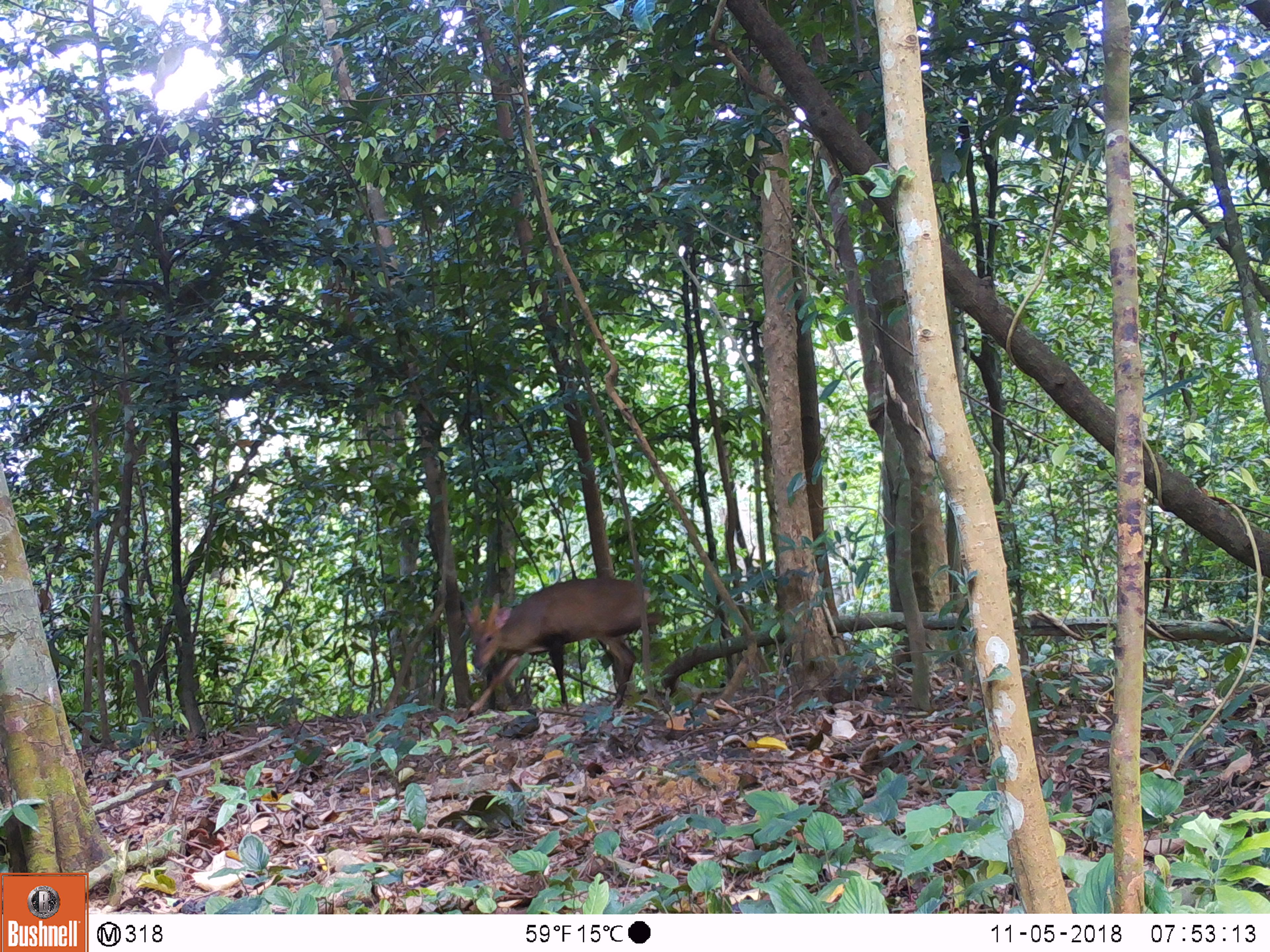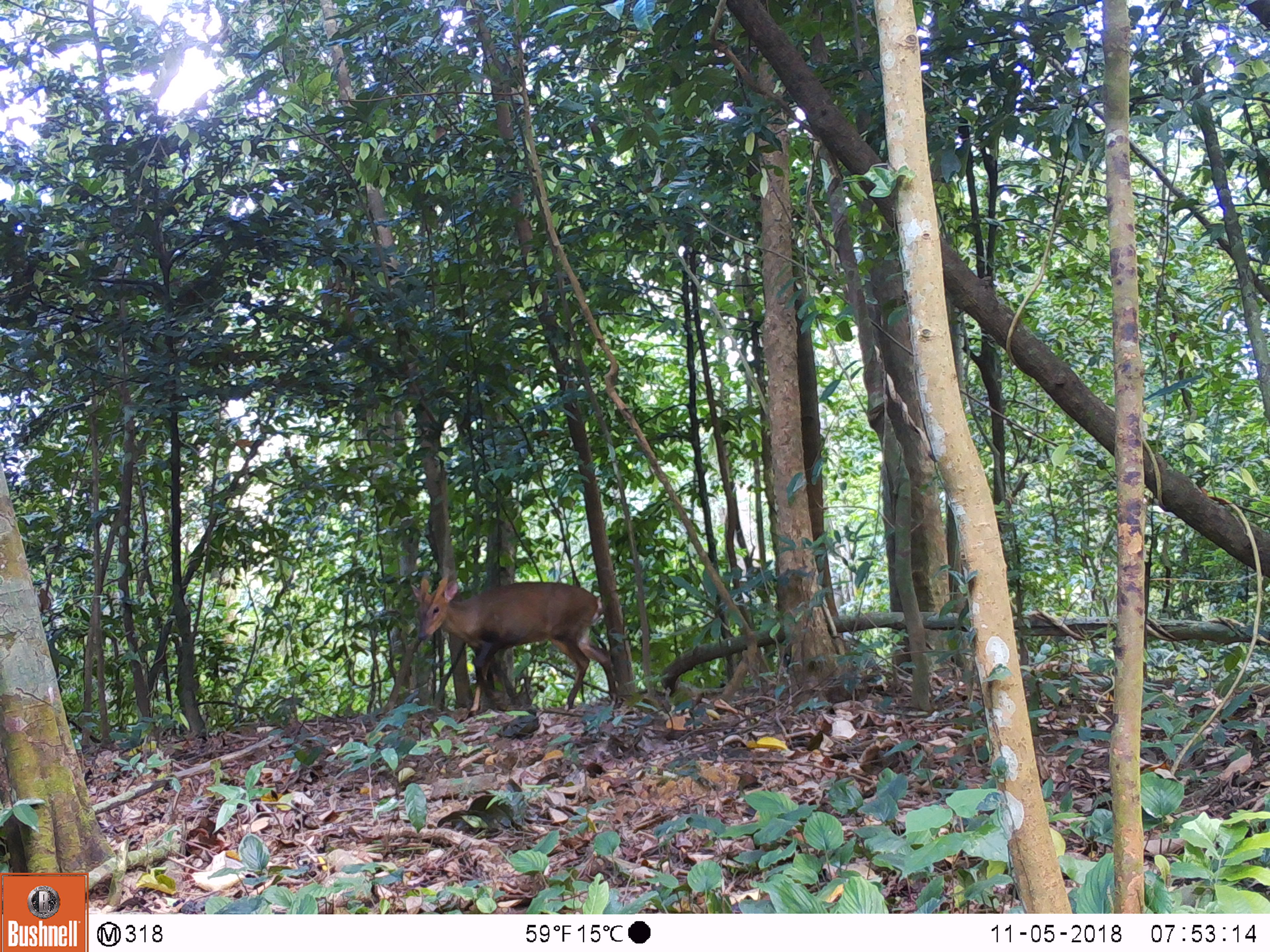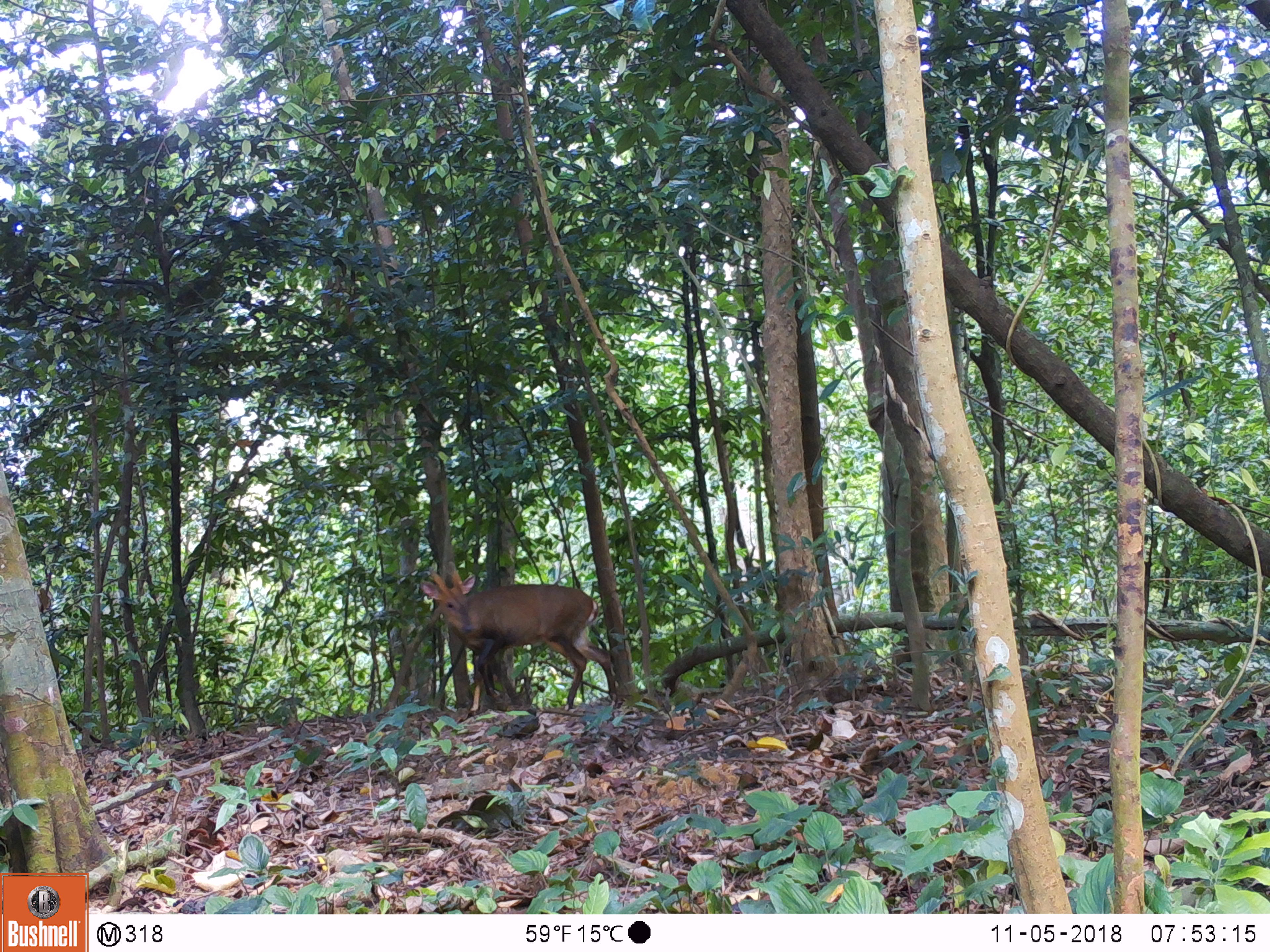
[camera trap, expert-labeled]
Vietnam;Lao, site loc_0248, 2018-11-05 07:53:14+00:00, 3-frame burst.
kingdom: Animalia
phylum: Chordata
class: Mammalia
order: Artiodactyla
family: Cervidae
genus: Muntiacus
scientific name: Muntiacus vuquangensis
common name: large-antlered muntjac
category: large antlered muntjac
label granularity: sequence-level